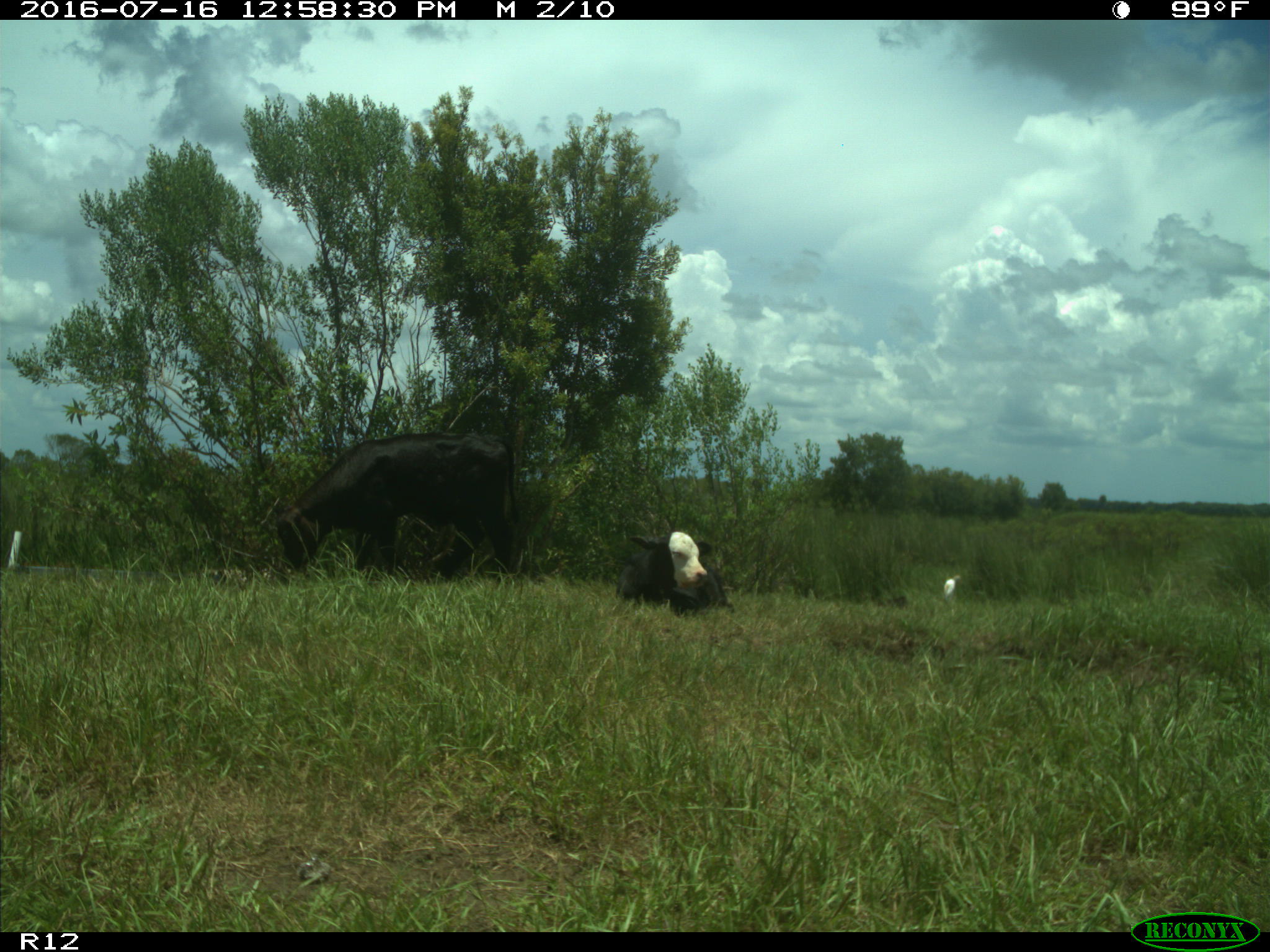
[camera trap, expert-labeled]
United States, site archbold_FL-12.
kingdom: Animalia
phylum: Chordata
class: Mammalia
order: Artiodactyla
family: Bovidae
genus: Bos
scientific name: Bos taurus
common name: domestic cow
Bos taurus (domestic cow).